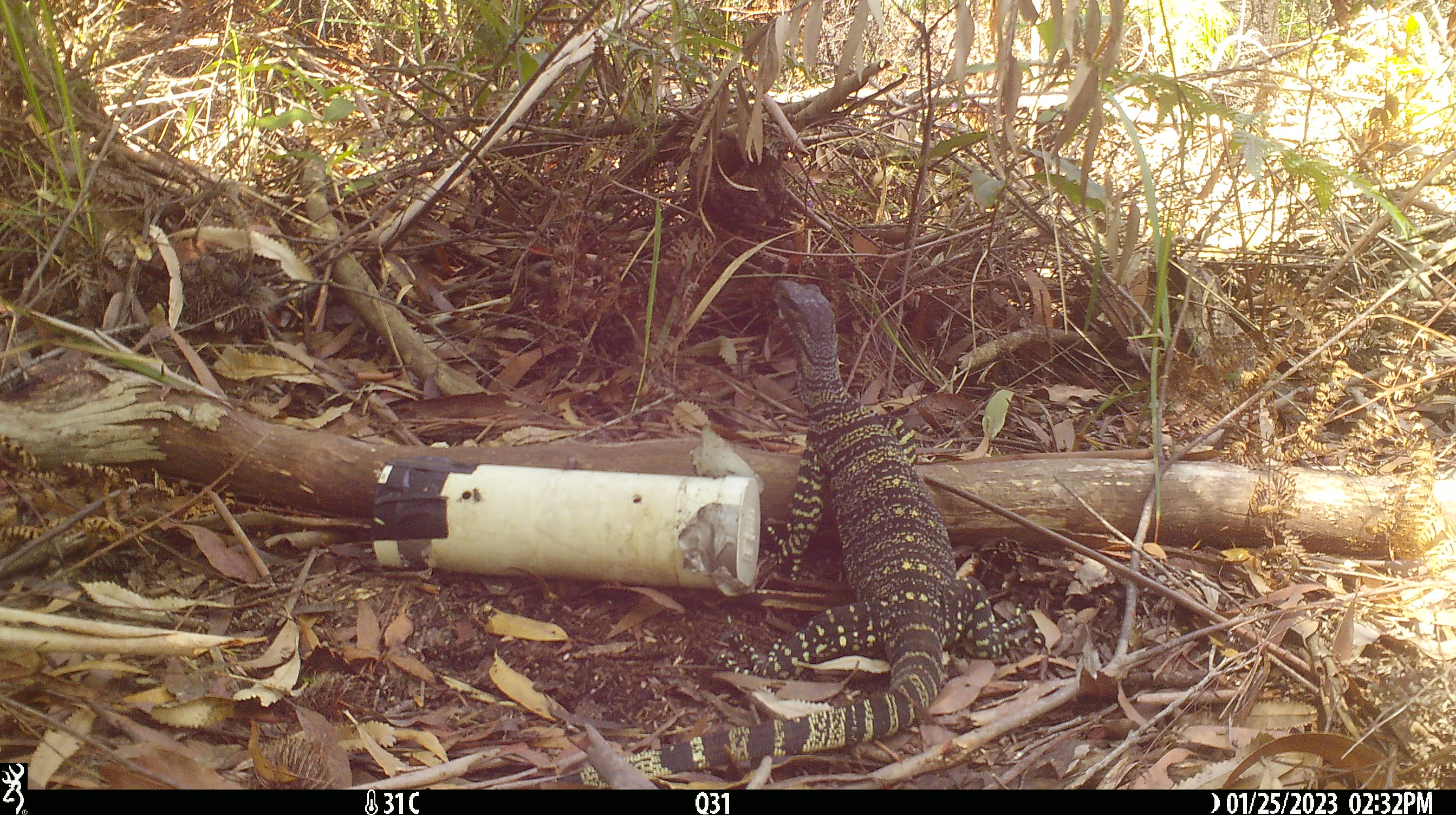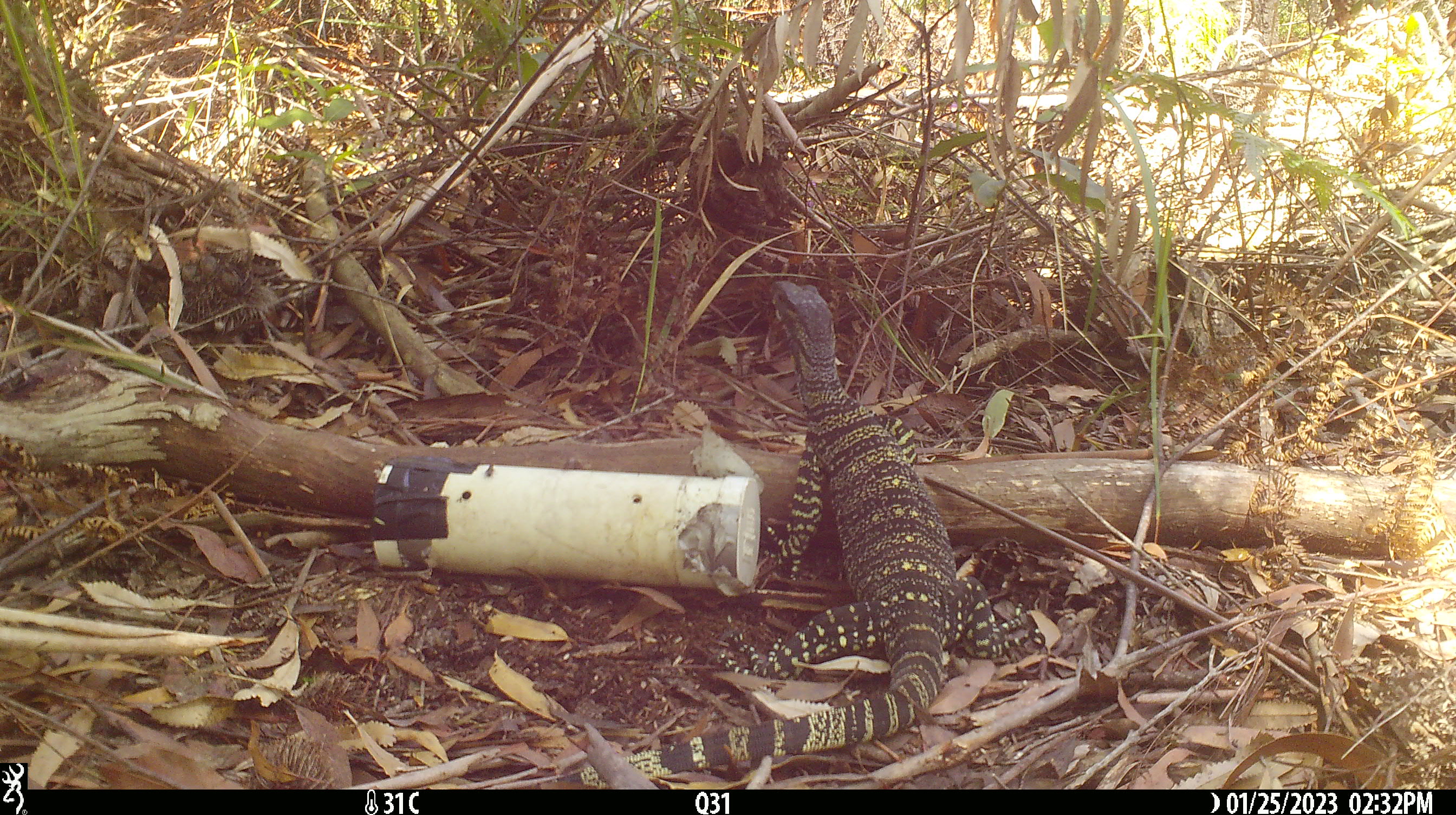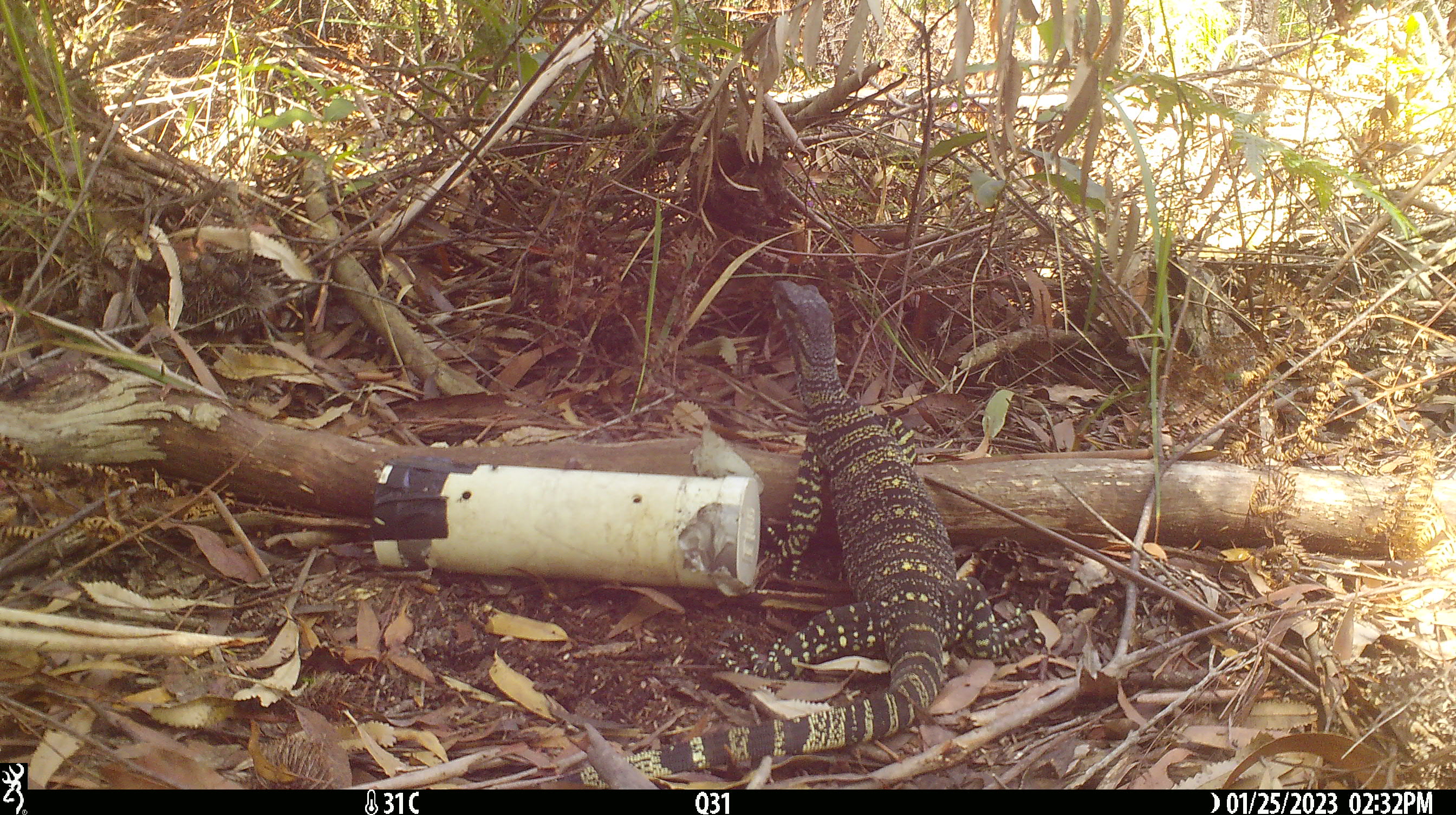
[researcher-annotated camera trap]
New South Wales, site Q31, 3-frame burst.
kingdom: Animalia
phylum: Chordata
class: Reptilia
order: Squamata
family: Varanidae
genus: Varanus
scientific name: Varanus varius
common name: lace monitor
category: goanna